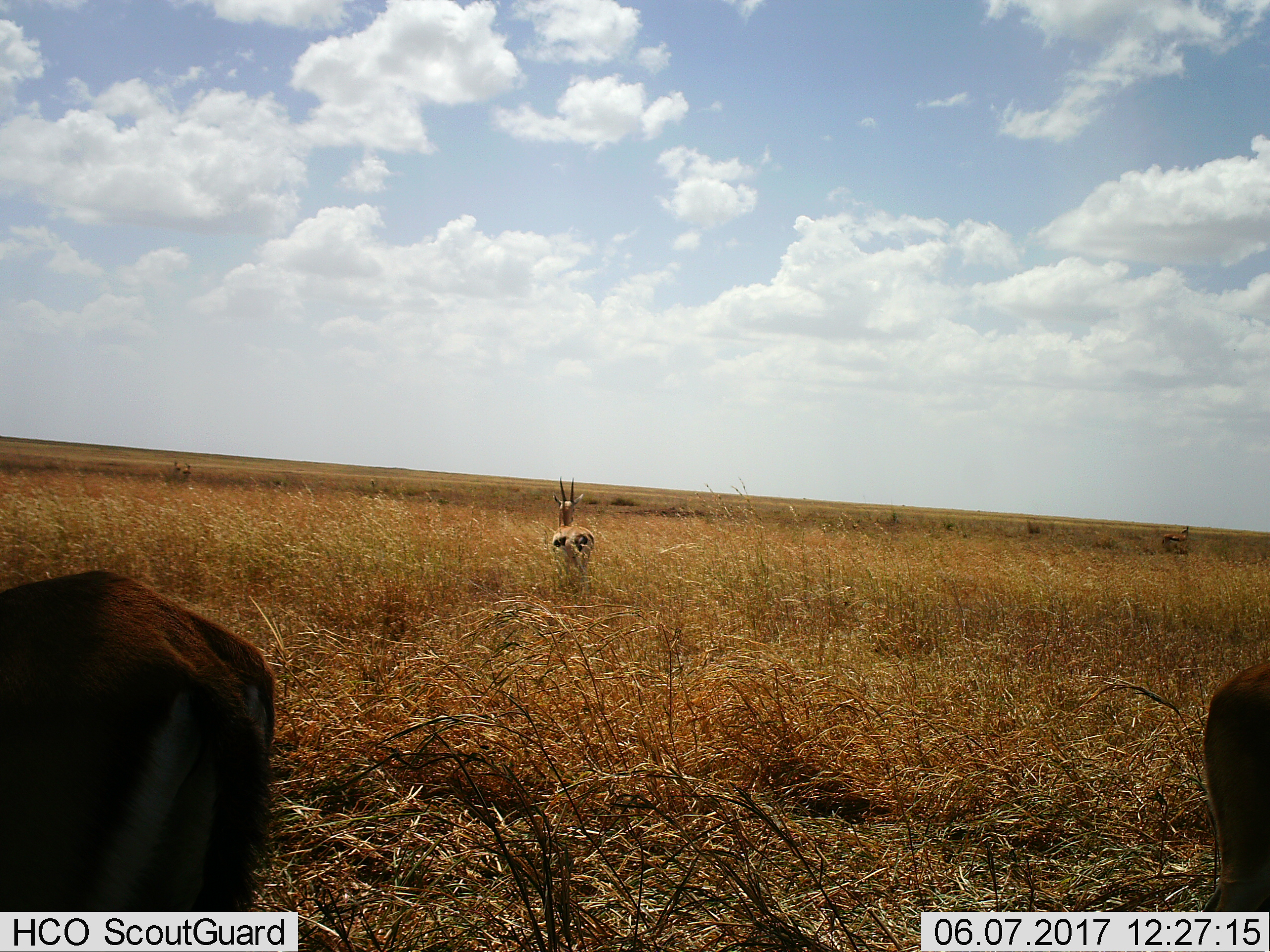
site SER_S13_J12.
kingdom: Animalia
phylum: Chordata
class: Mammalia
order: Artiodactyla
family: Bovidae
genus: Eudorcas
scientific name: Eudorcas thomsonii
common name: thomson's gazelle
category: gazellethomsons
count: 3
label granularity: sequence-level